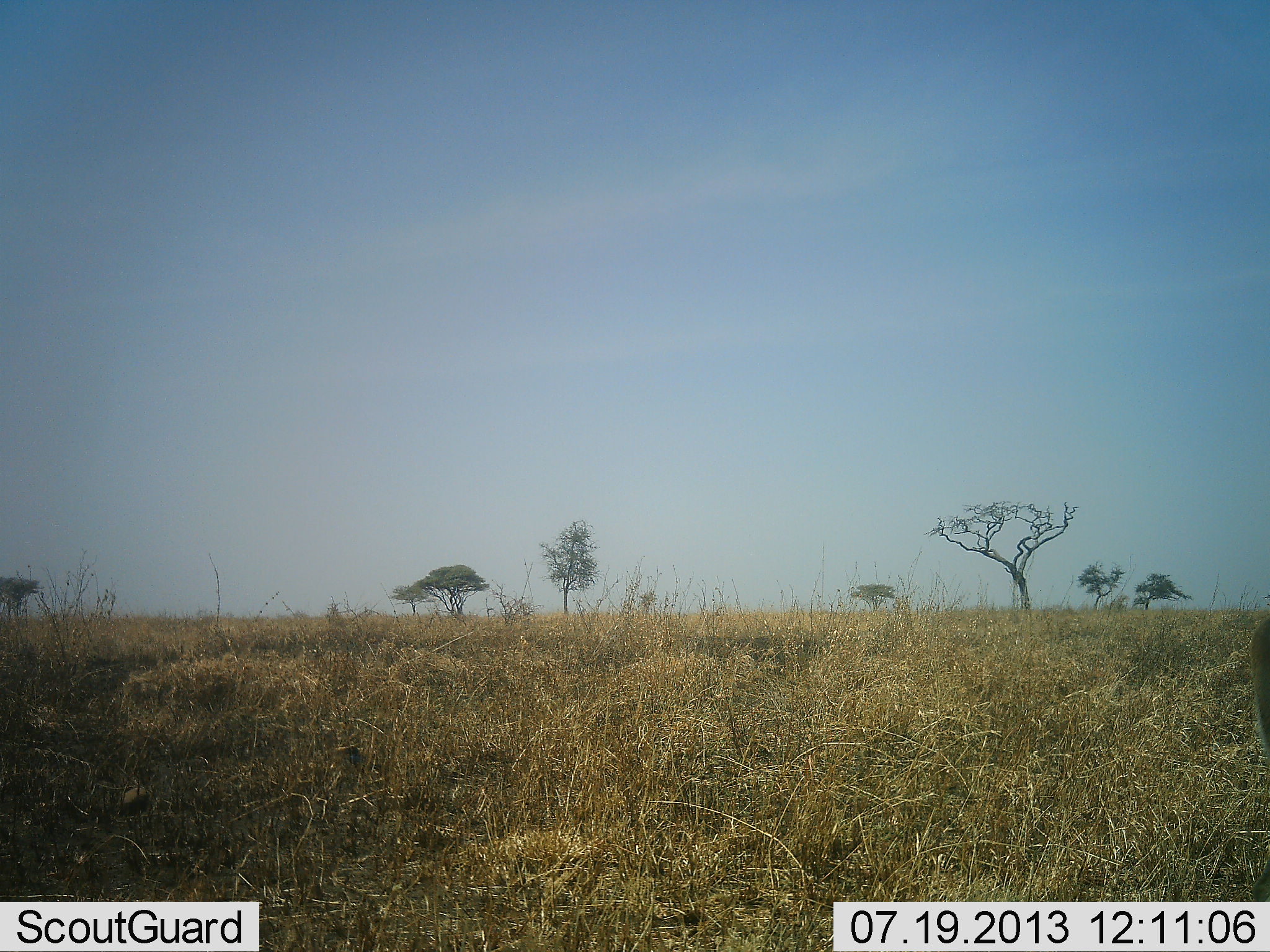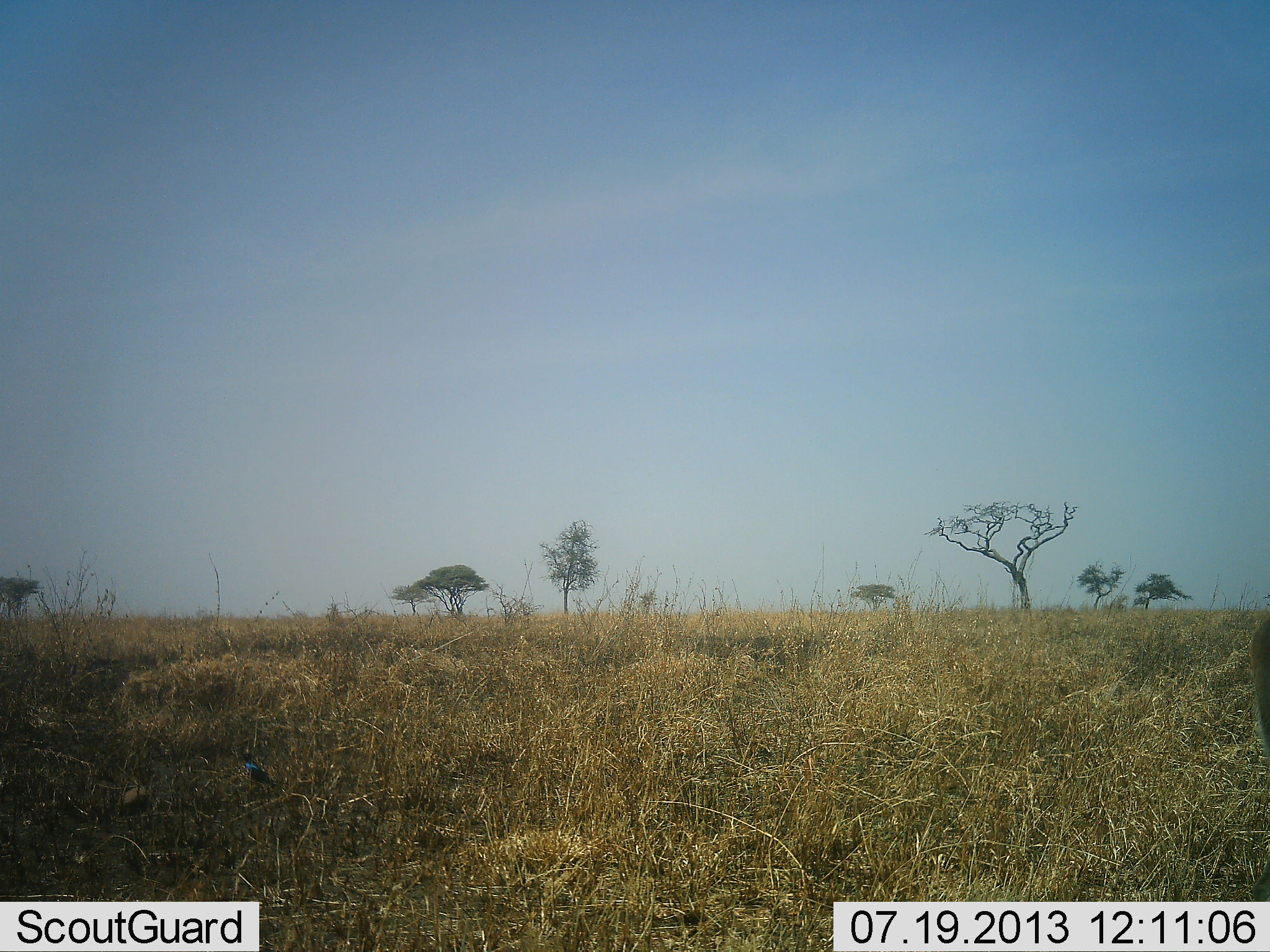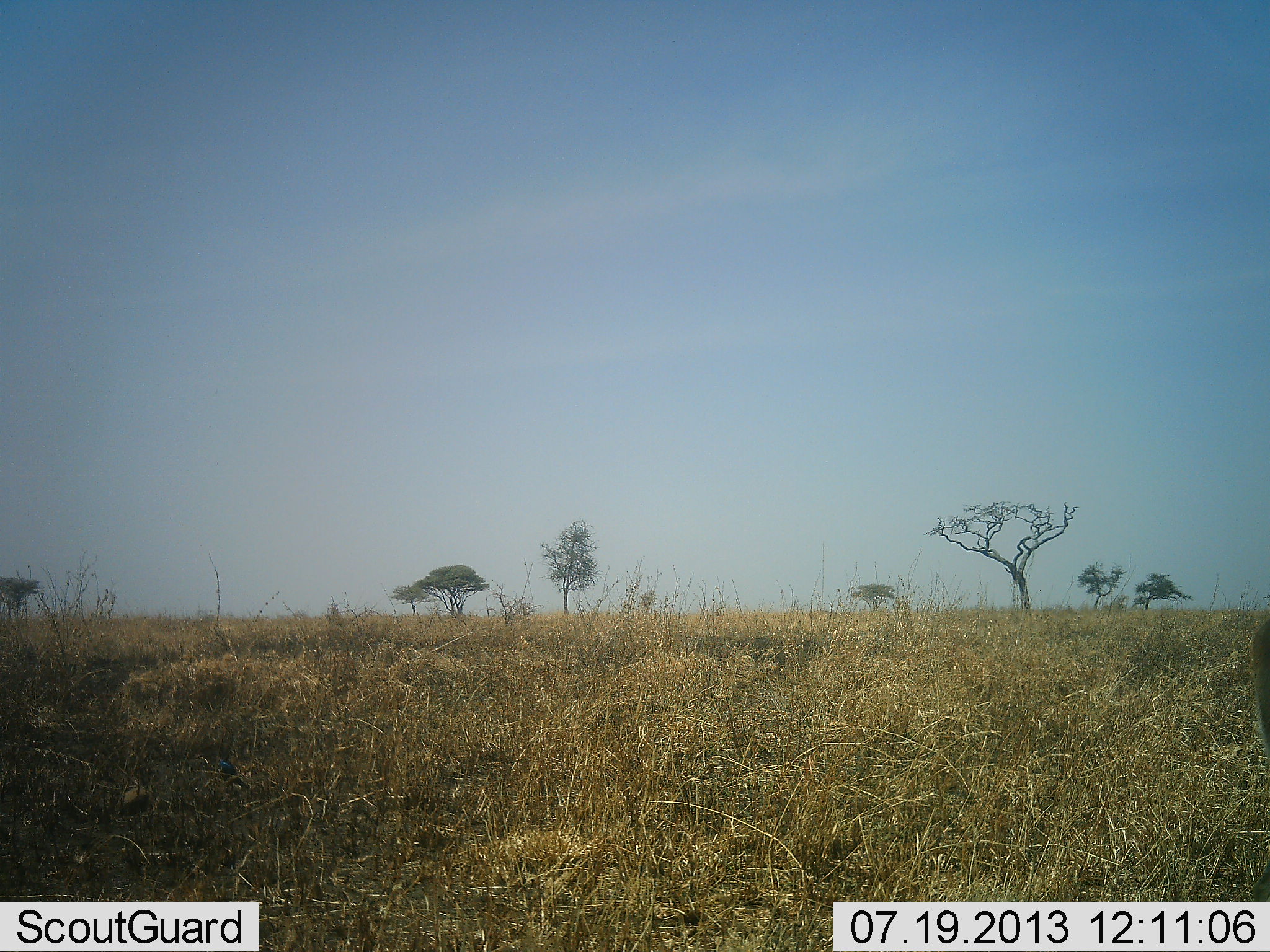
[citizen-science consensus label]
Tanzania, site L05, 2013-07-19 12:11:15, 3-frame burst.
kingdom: Animalia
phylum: Chordata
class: Aves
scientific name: Aves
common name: bird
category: otherbird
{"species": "otherbird (bird) (Aves)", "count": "1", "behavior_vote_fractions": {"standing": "12%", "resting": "6%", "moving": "88%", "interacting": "0%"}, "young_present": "0%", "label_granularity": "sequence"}